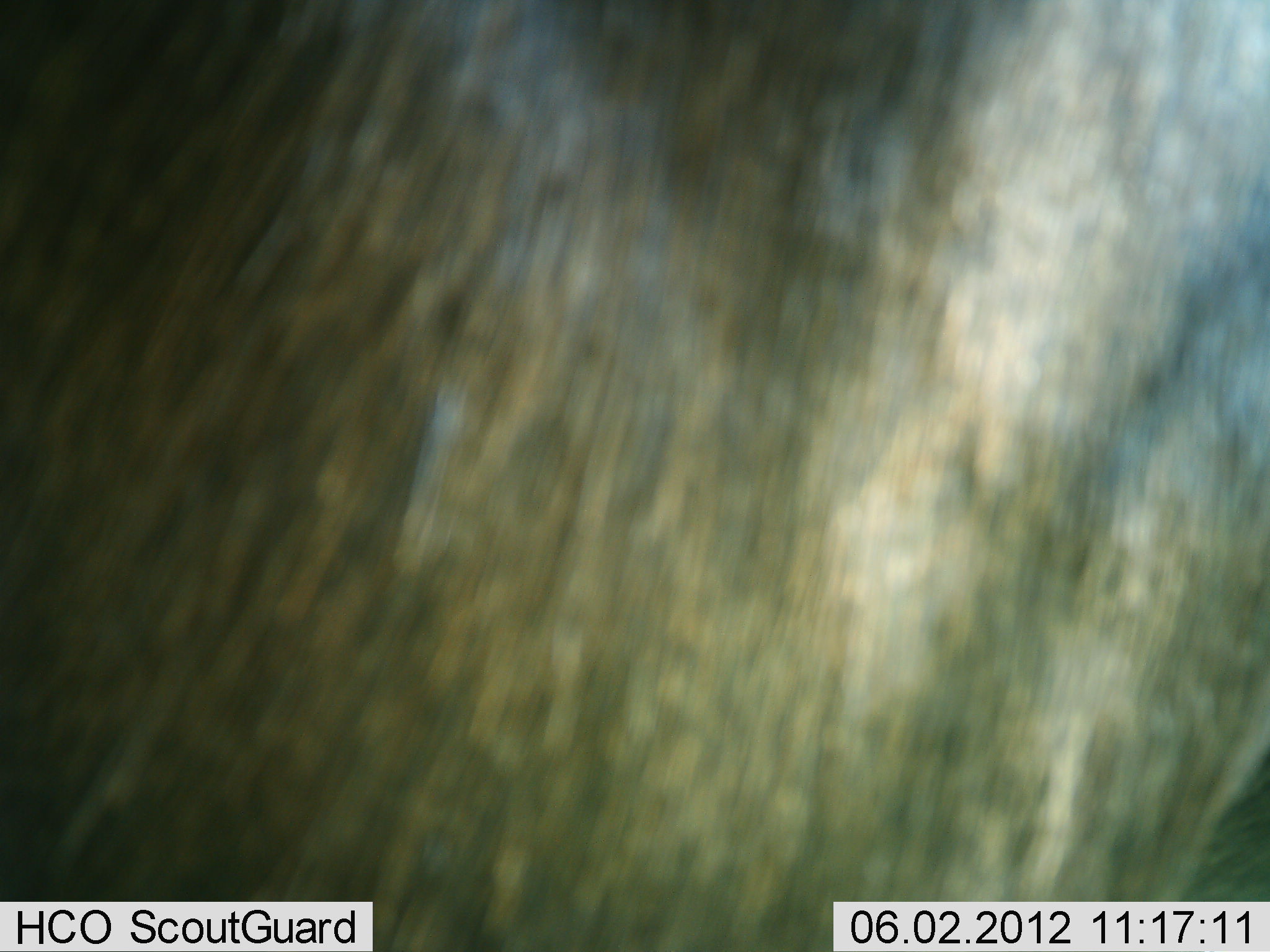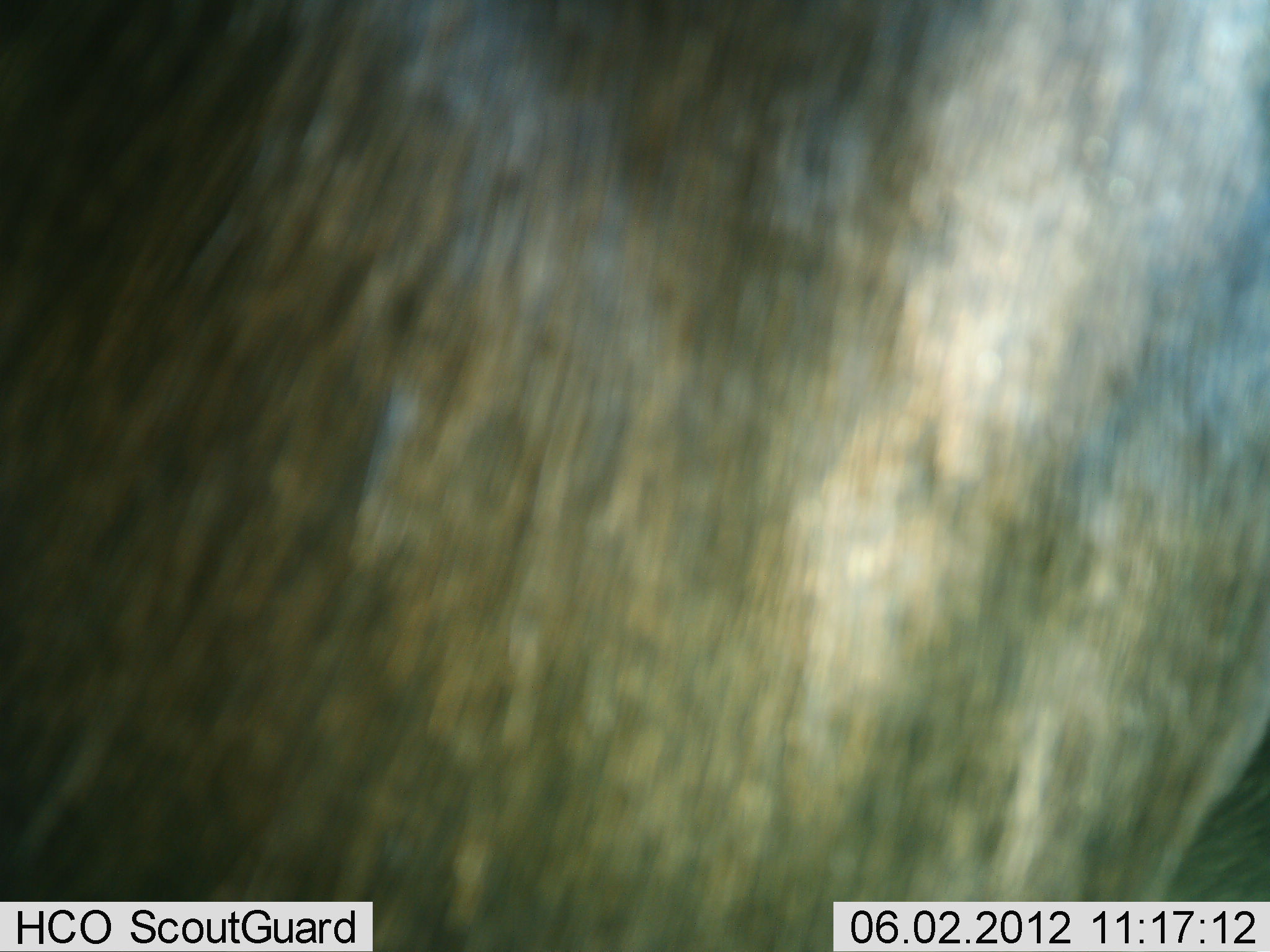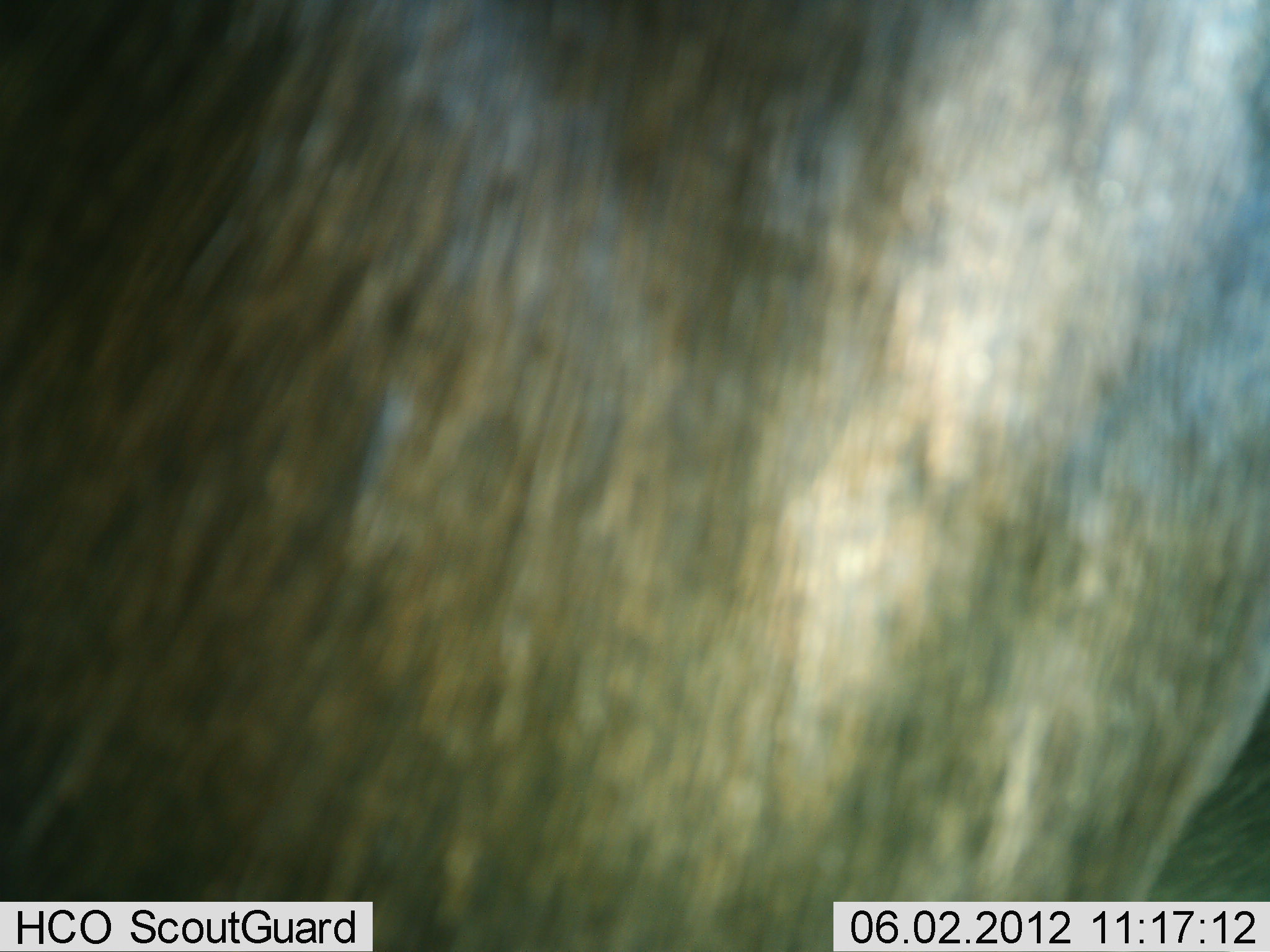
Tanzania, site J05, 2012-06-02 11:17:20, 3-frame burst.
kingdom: Animalia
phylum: Chordata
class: Mammalia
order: Artiodactyla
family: Bovidae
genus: Connochaetes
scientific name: Connochaetes taurinus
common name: blue wildebeest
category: wildebeest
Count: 1.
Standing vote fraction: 90%.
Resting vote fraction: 0%.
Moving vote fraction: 10%.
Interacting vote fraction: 0%.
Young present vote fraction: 0%.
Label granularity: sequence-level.